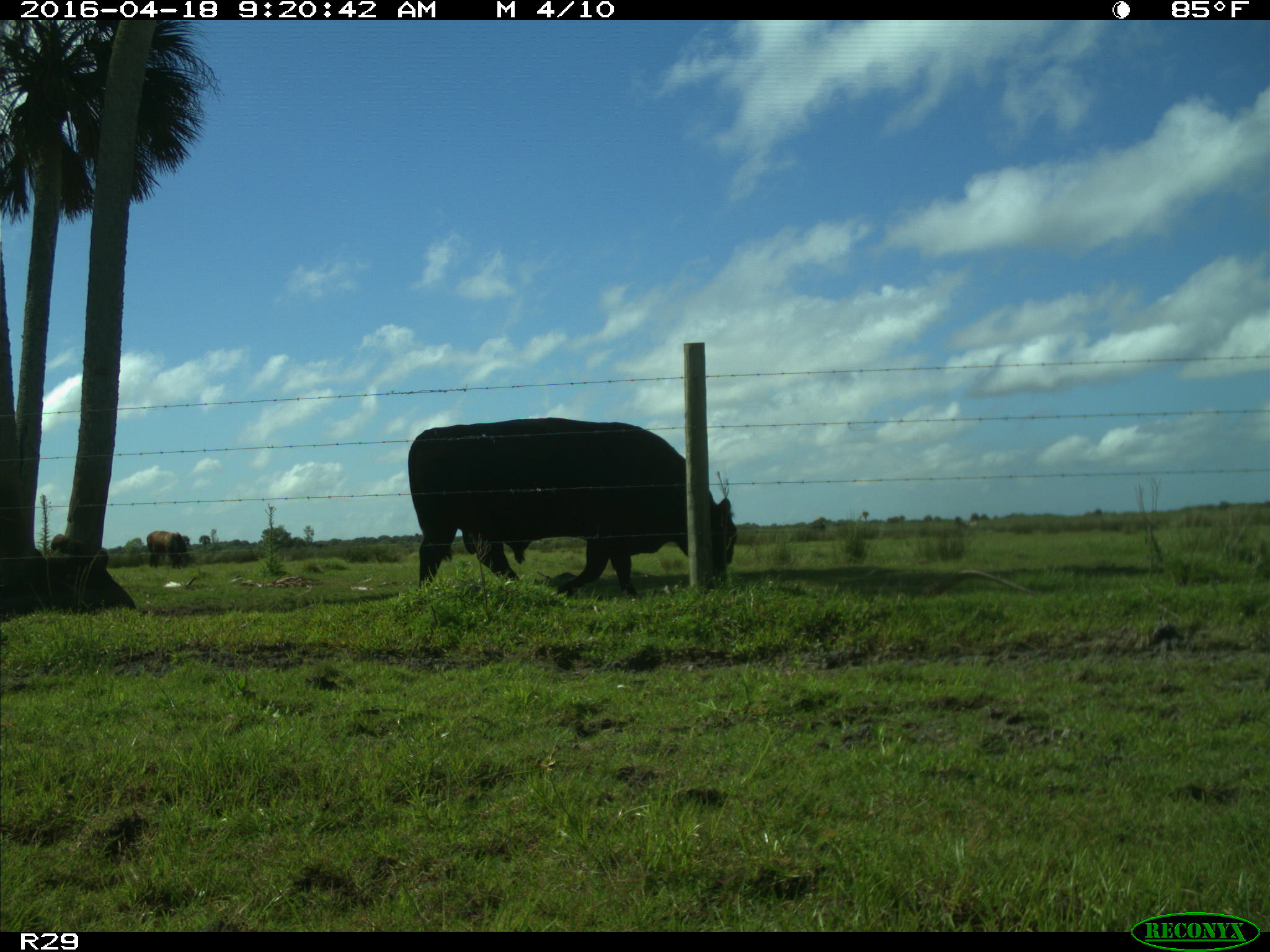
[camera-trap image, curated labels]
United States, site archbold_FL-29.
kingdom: Animalia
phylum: Chordata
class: Mammalia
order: Artiodactyla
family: Bovidae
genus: Bos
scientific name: Bos taurus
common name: domestic cow